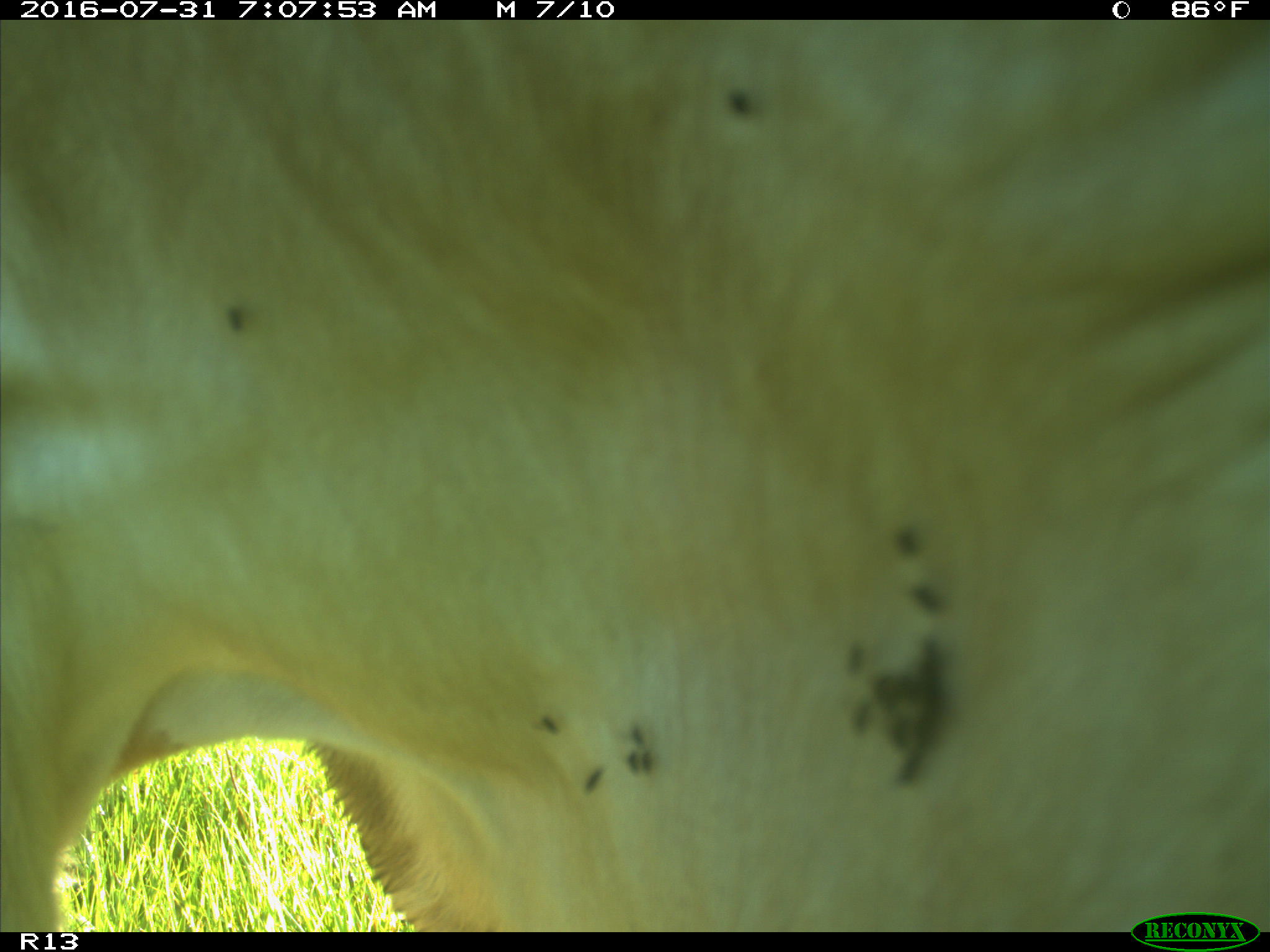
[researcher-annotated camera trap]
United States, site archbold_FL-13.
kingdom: Animalia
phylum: Chordata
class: Mammalia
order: Artiodactyla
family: Bovidae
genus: Bos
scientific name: Bos taurus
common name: domestic cow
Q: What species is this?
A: Bos taurus (domestic cow).